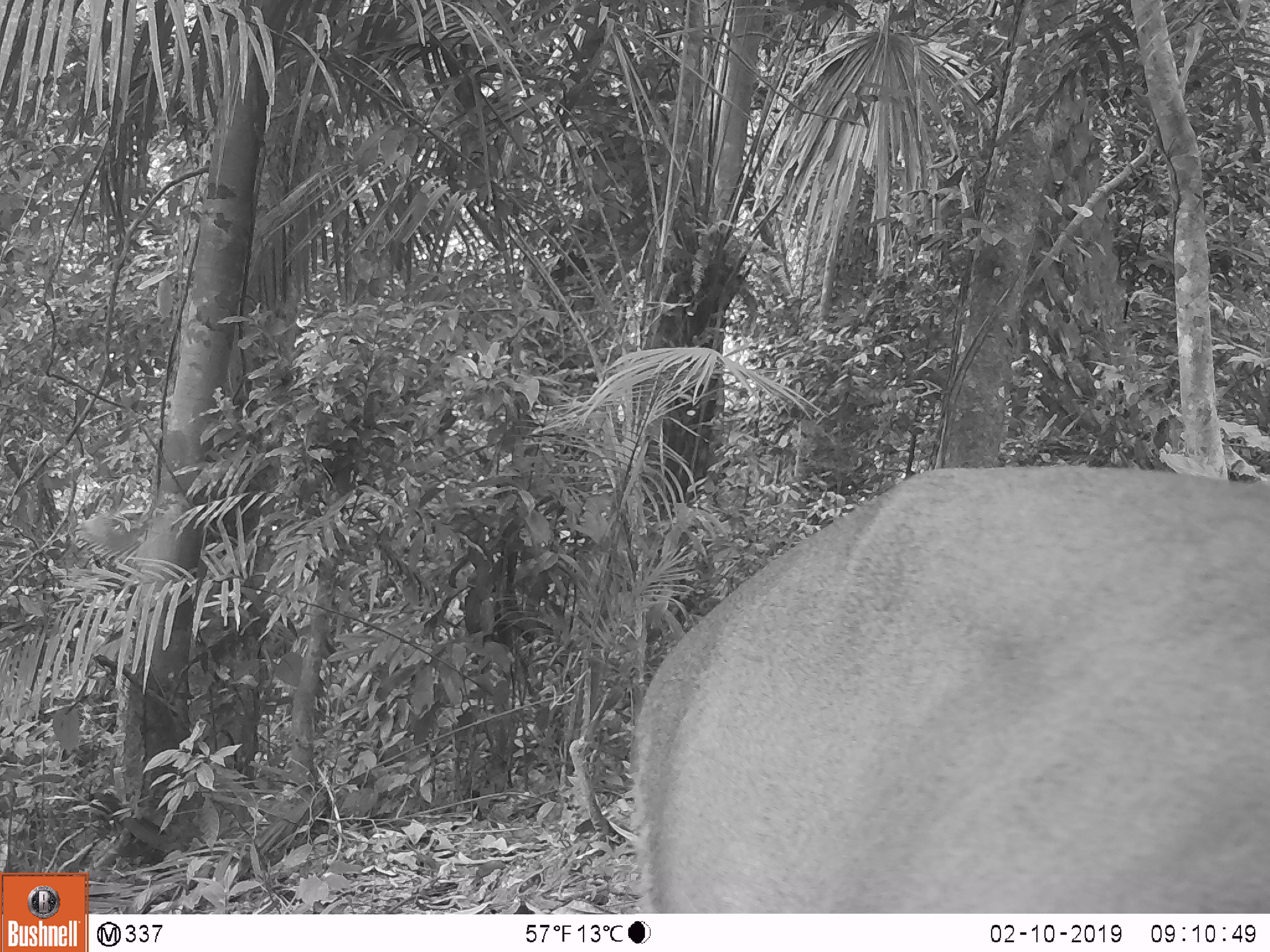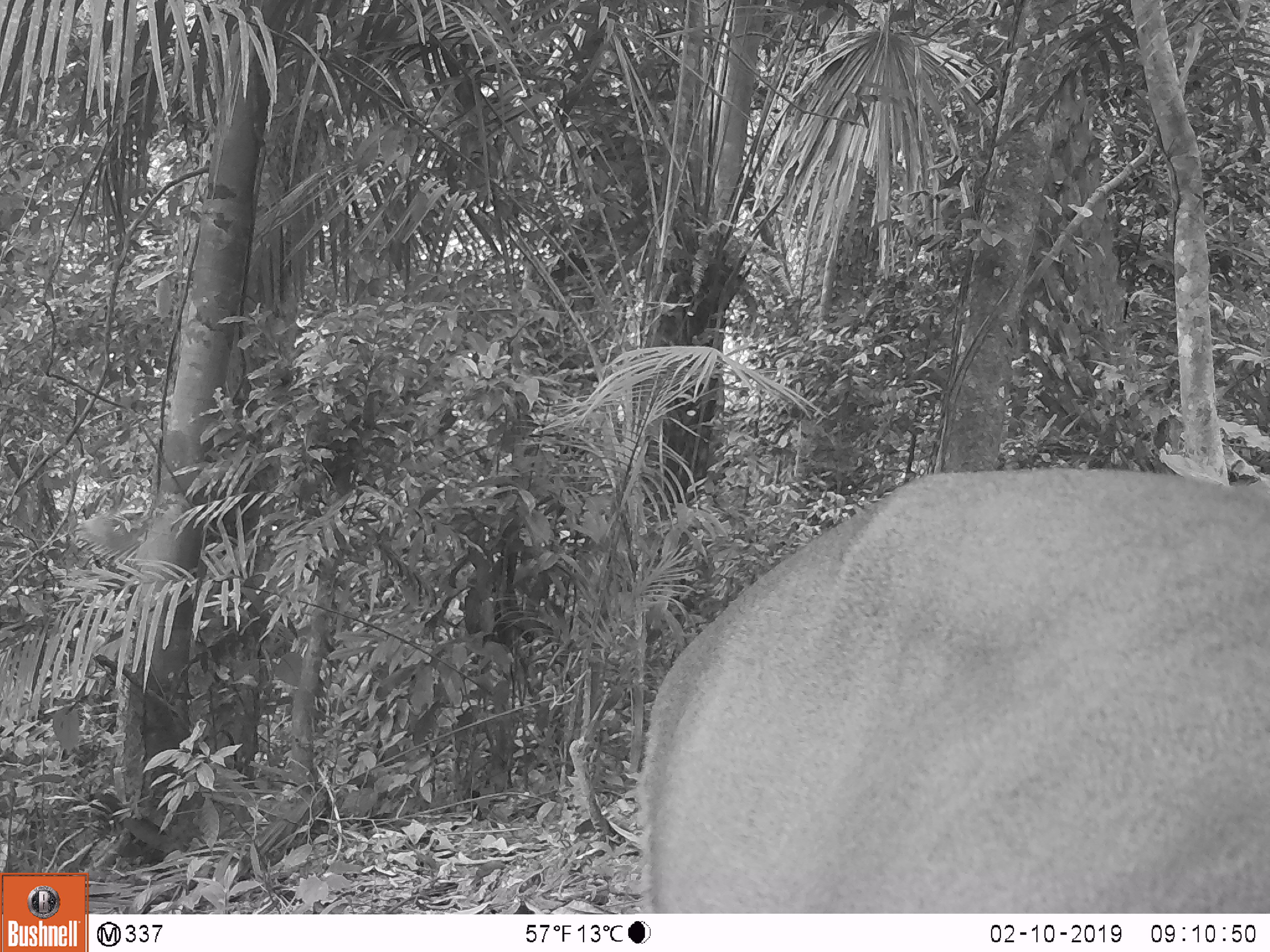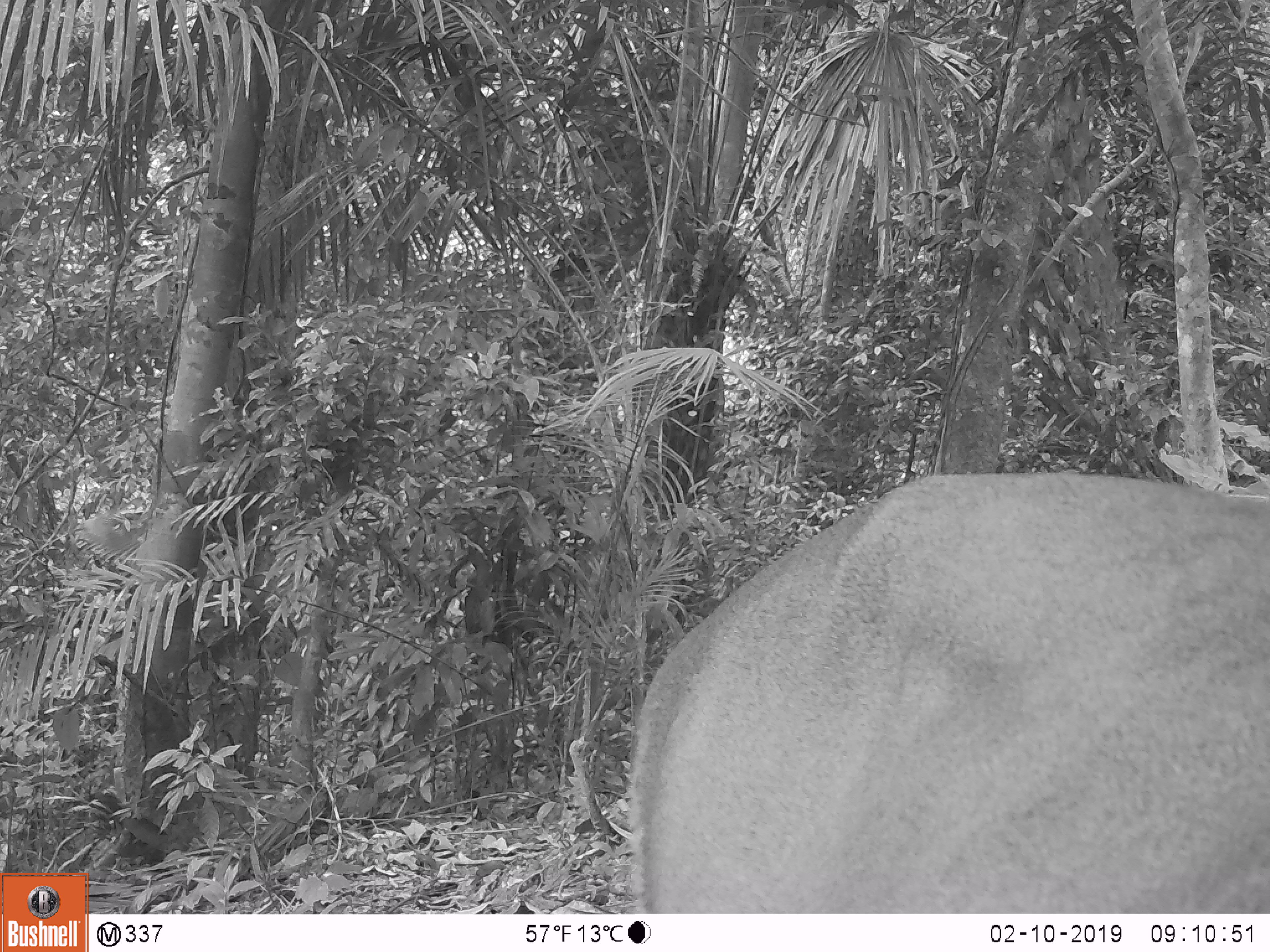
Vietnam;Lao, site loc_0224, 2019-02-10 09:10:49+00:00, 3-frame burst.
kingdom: Animalia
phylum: Chordata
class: Mammalia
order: Artiodactyla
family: Cervidae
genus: Muntiacus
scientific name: Muntiacus vuquangensis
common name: large-antlered muntjac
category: large antlered muntjac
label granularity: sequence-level